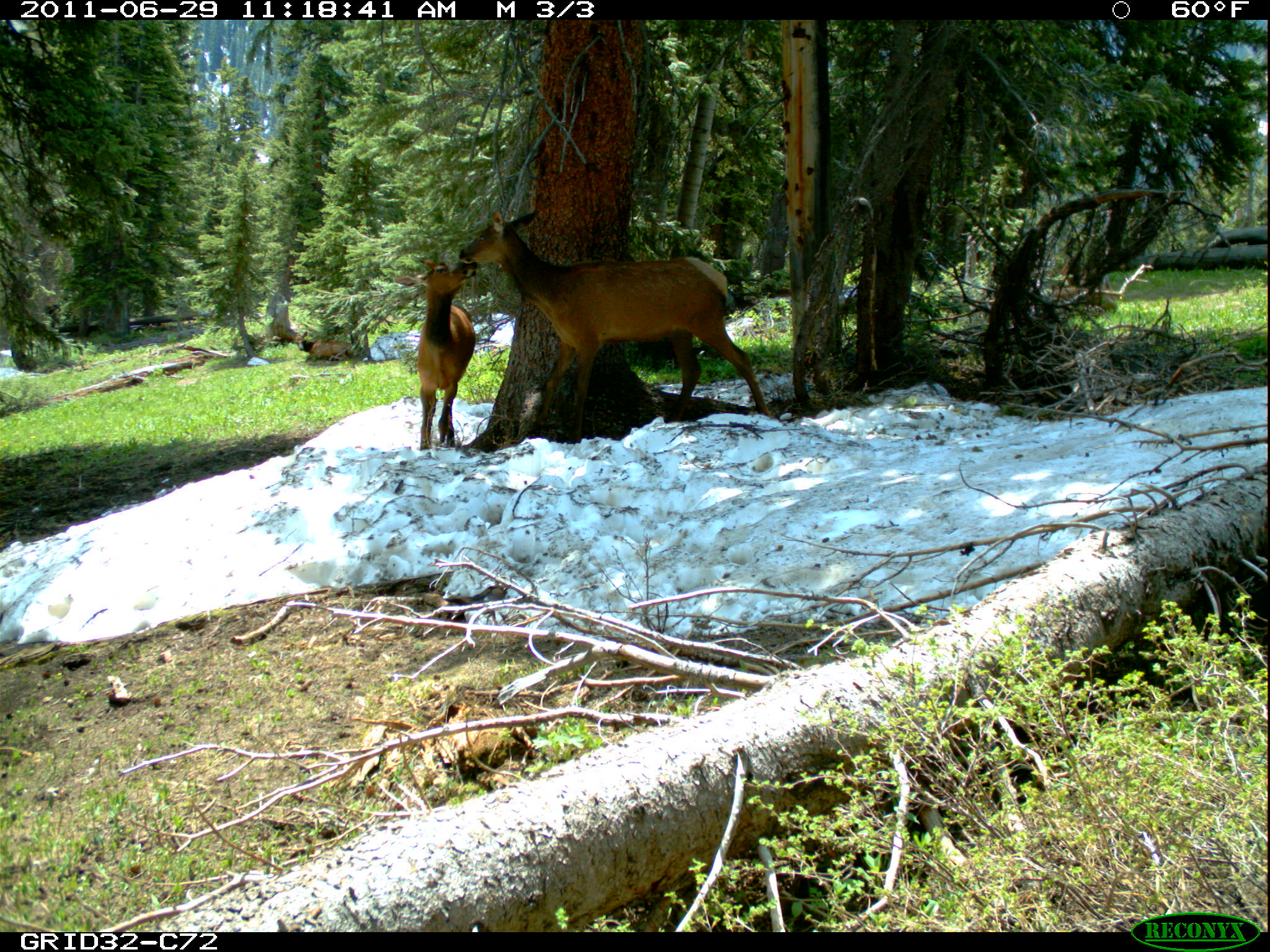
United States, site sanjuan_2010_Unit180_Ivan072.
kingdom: Animalia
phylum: Chordata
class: Mammalia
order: Artiodactyla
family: Cervidae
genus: Cervus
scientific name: Cervus elaphus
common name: red deer